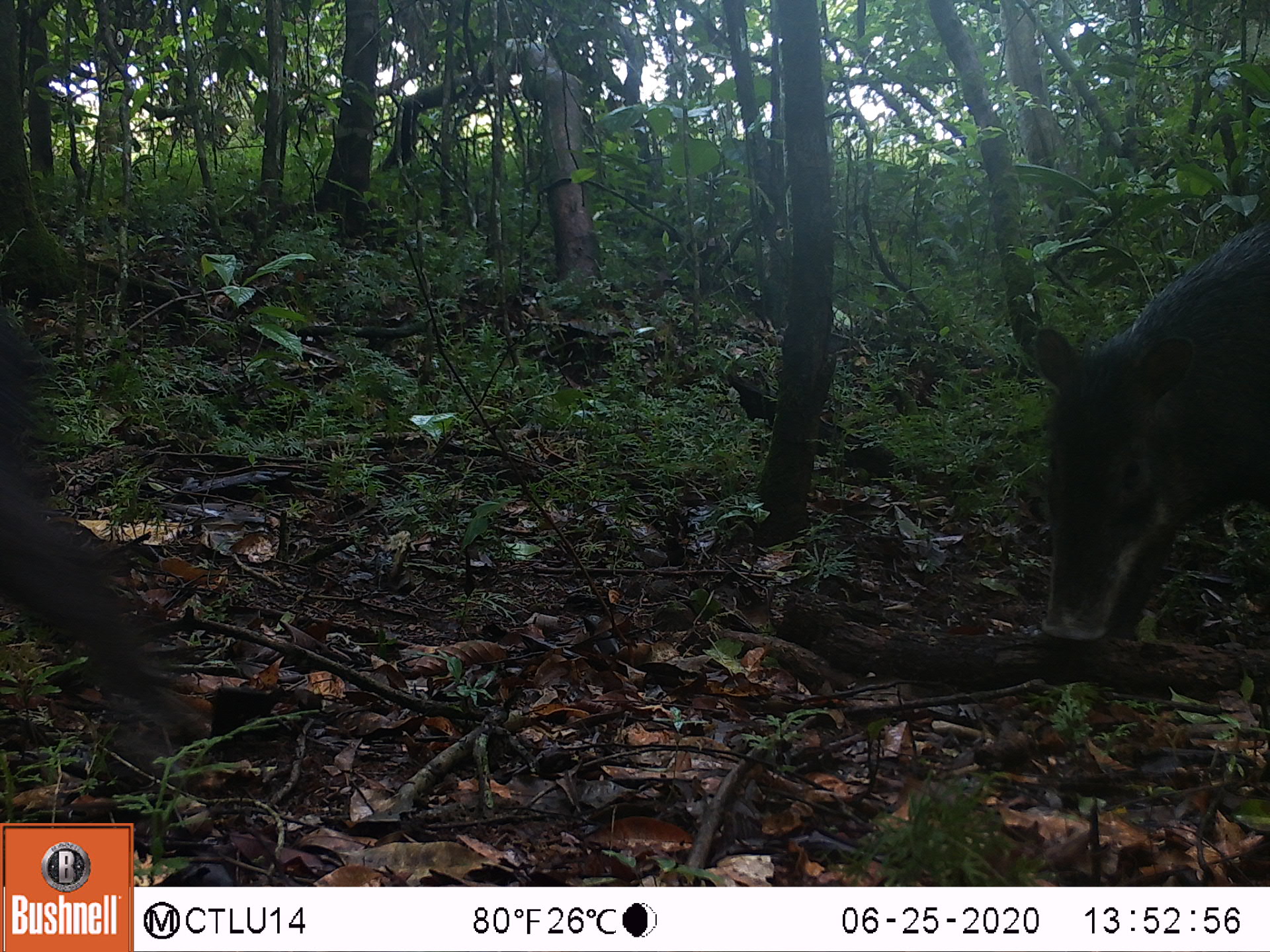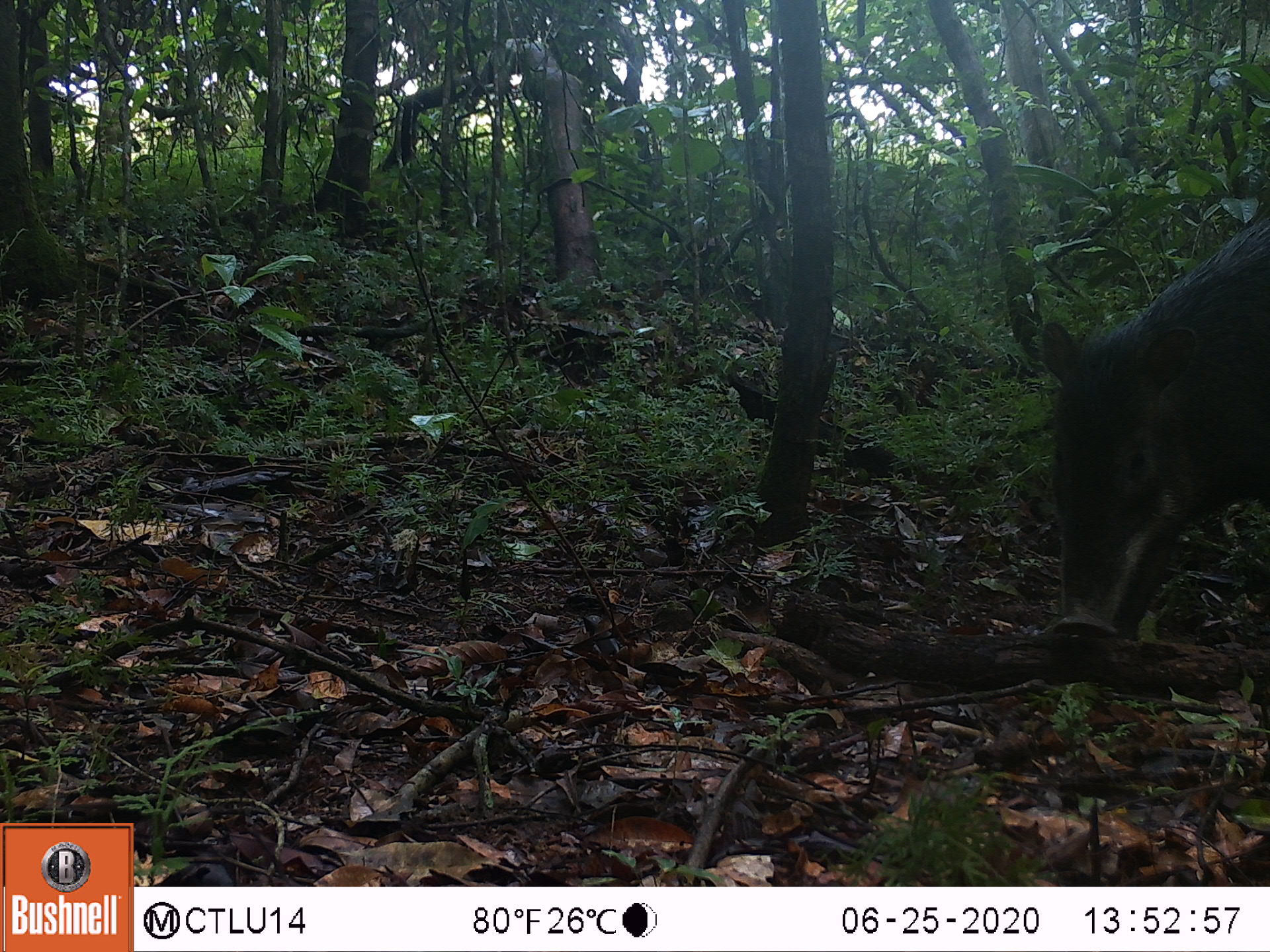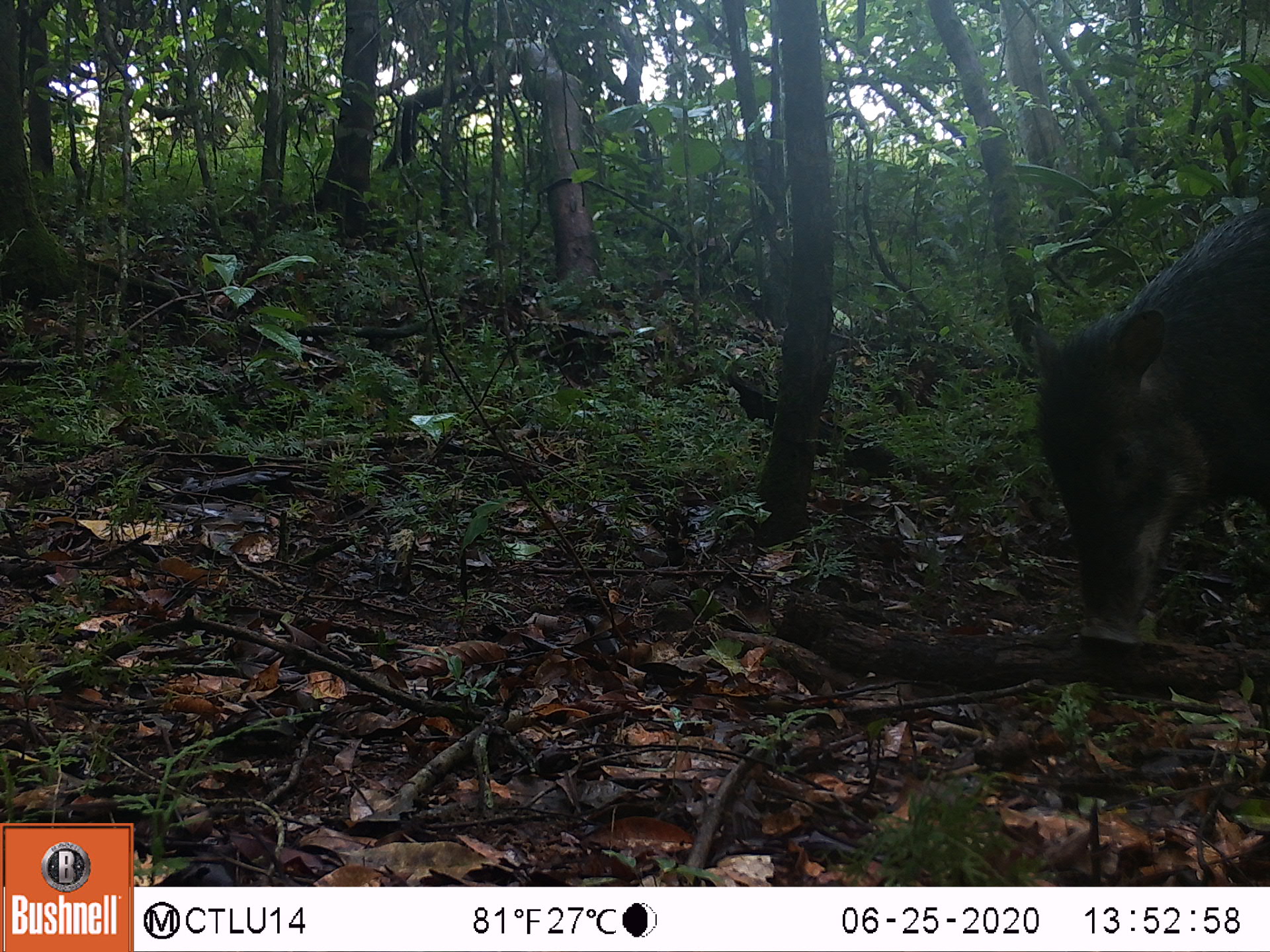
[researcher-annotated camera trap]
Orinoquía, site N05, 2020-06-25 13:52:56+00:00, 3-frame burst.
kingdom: Animalia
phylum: Chordata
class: Mammalia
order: Artiodactyla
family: Tayassuidae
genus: Tayassu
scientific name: Tayassu pecari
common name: white-lipped peccary